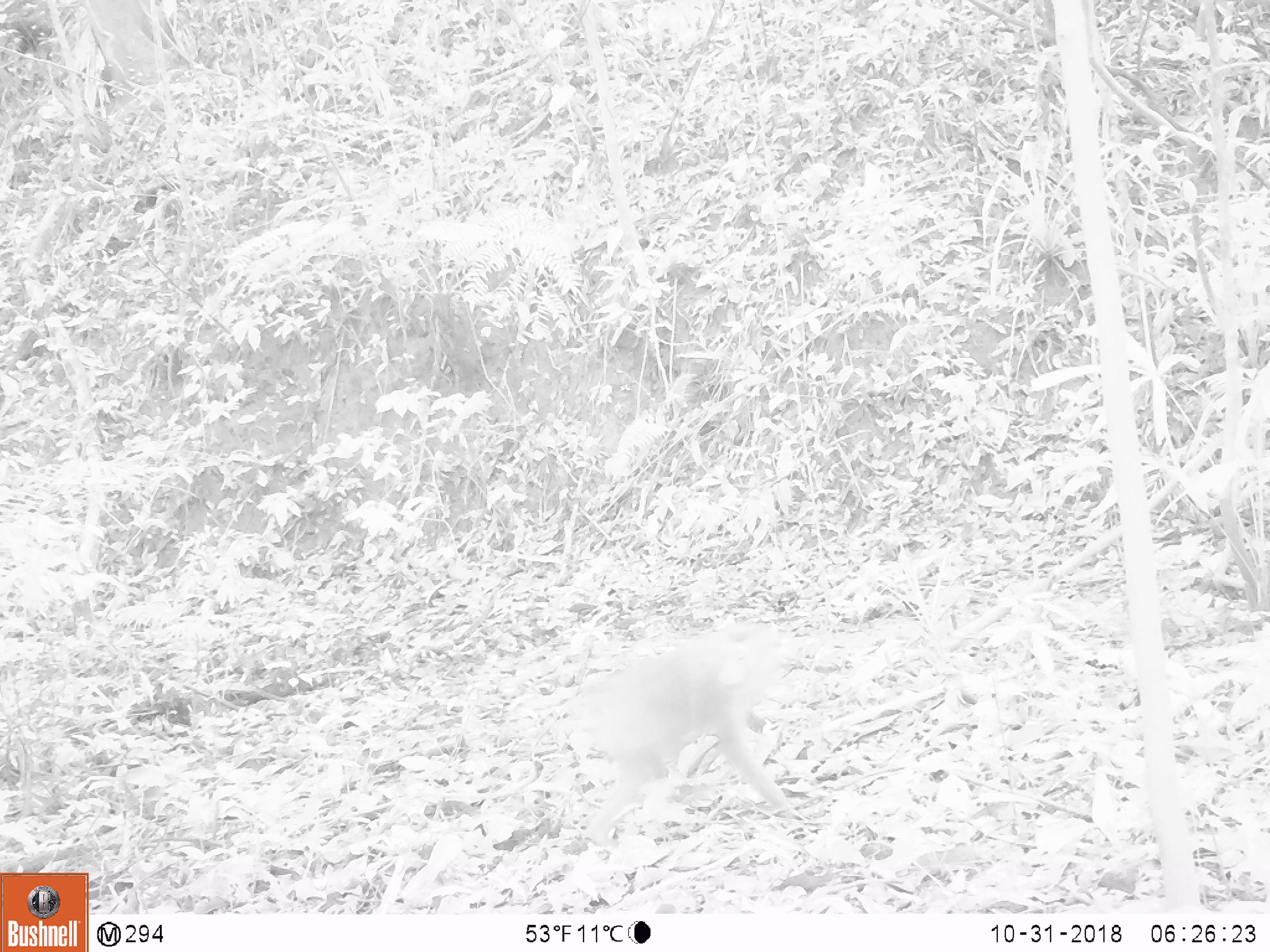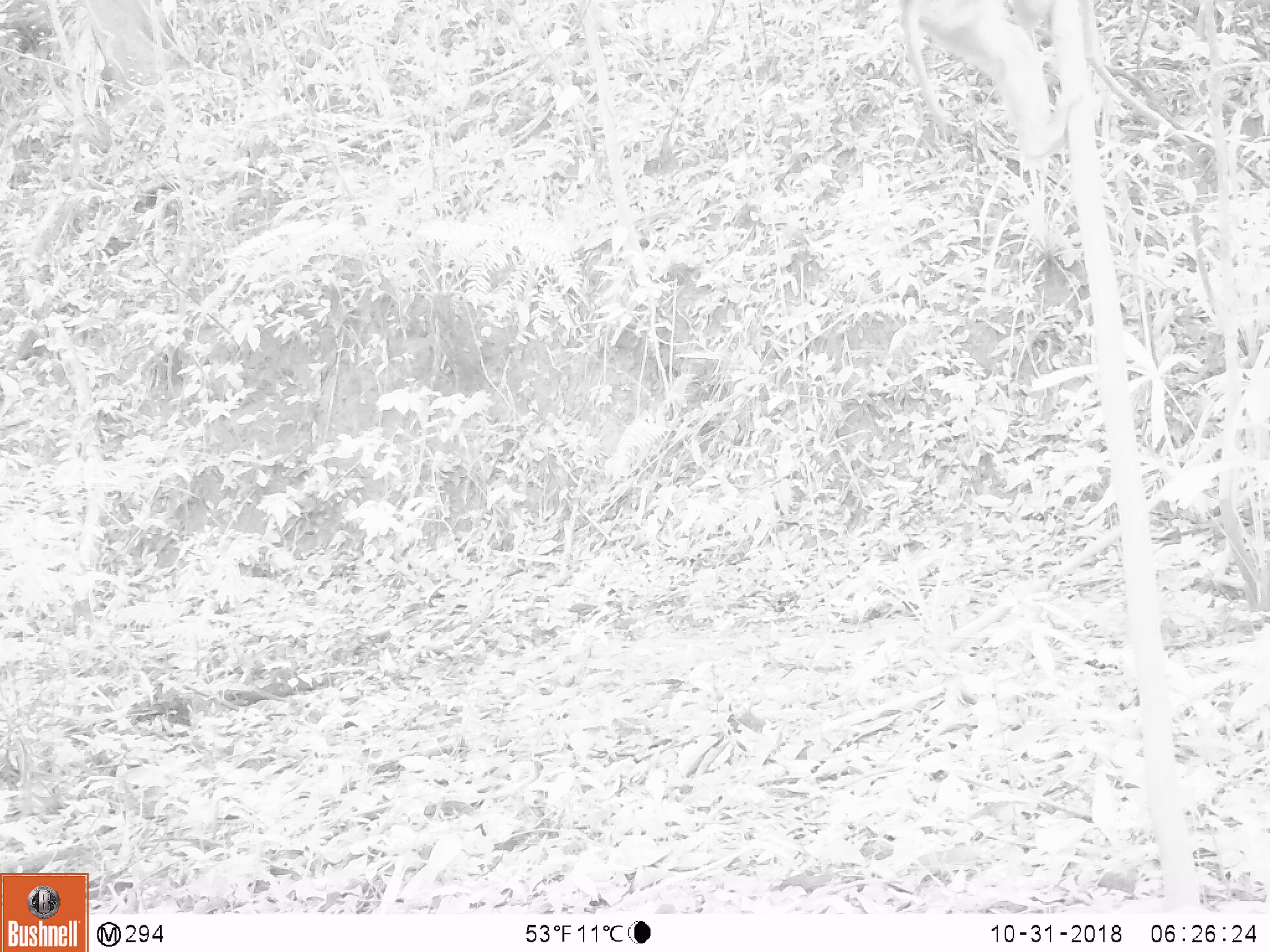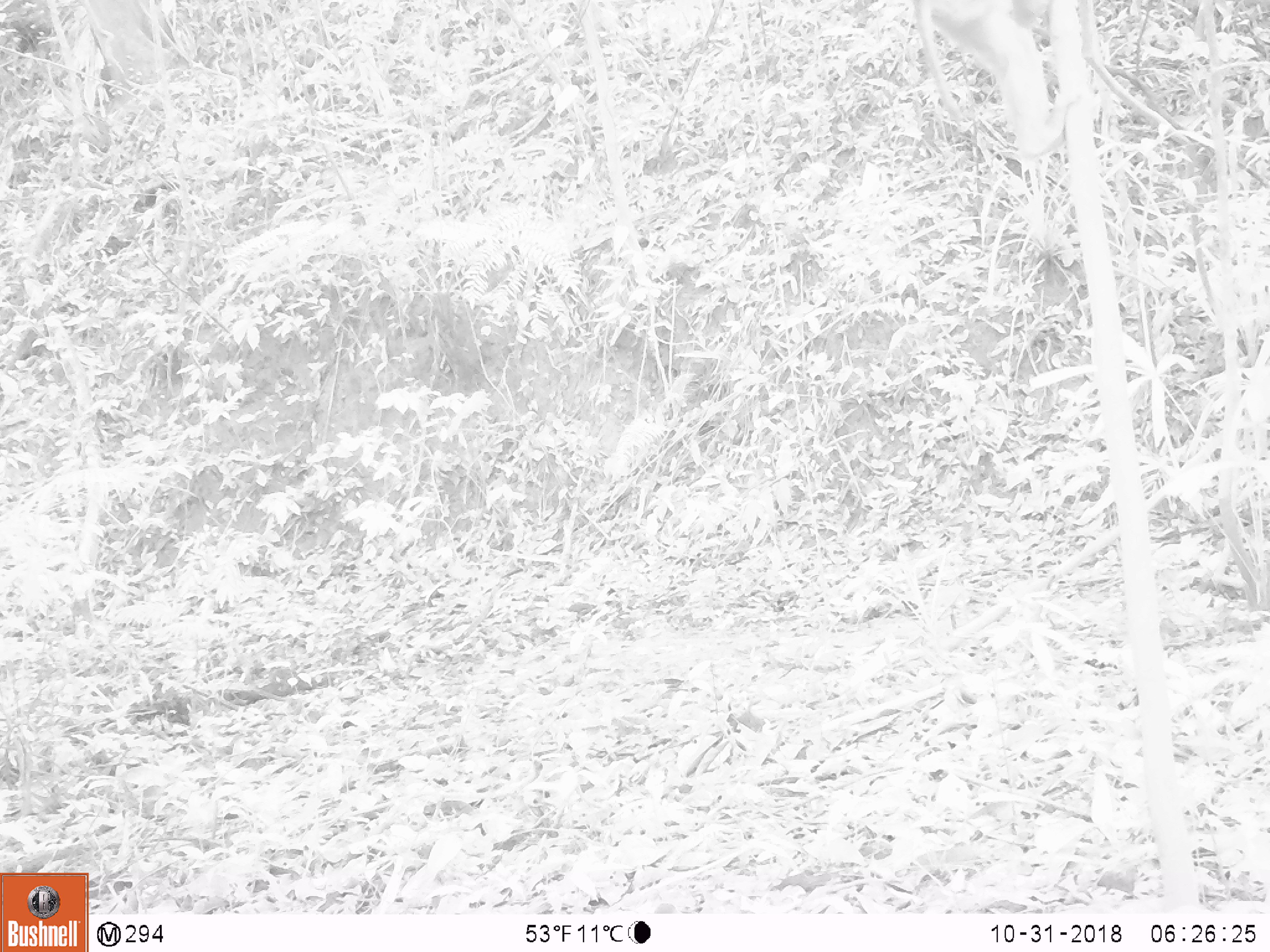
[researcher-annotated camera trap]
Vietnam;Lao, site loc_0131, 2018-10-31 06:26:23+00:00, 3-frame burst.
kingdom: Animalia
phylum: Chordata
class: Mammalia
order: Primates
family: Cercopithecidae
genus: Macaca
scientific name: Macaca nemestrina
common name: pig-tailed macaque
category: pig tailed macaque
Pig tailed macaque (pig-tailed macaque) (Macaca nemestrina). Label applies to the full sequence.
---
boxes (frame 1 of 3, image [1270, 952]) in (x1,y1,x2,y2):
pig tailed macaque: (567,619,794,848)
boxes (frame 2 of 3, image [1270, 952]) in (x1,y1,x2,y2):
pig tailed macaque: (899,0,1087,163)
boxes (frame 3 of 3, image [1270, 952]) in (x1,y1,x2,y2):
pig tailed macaque: (912,0,1088,159)